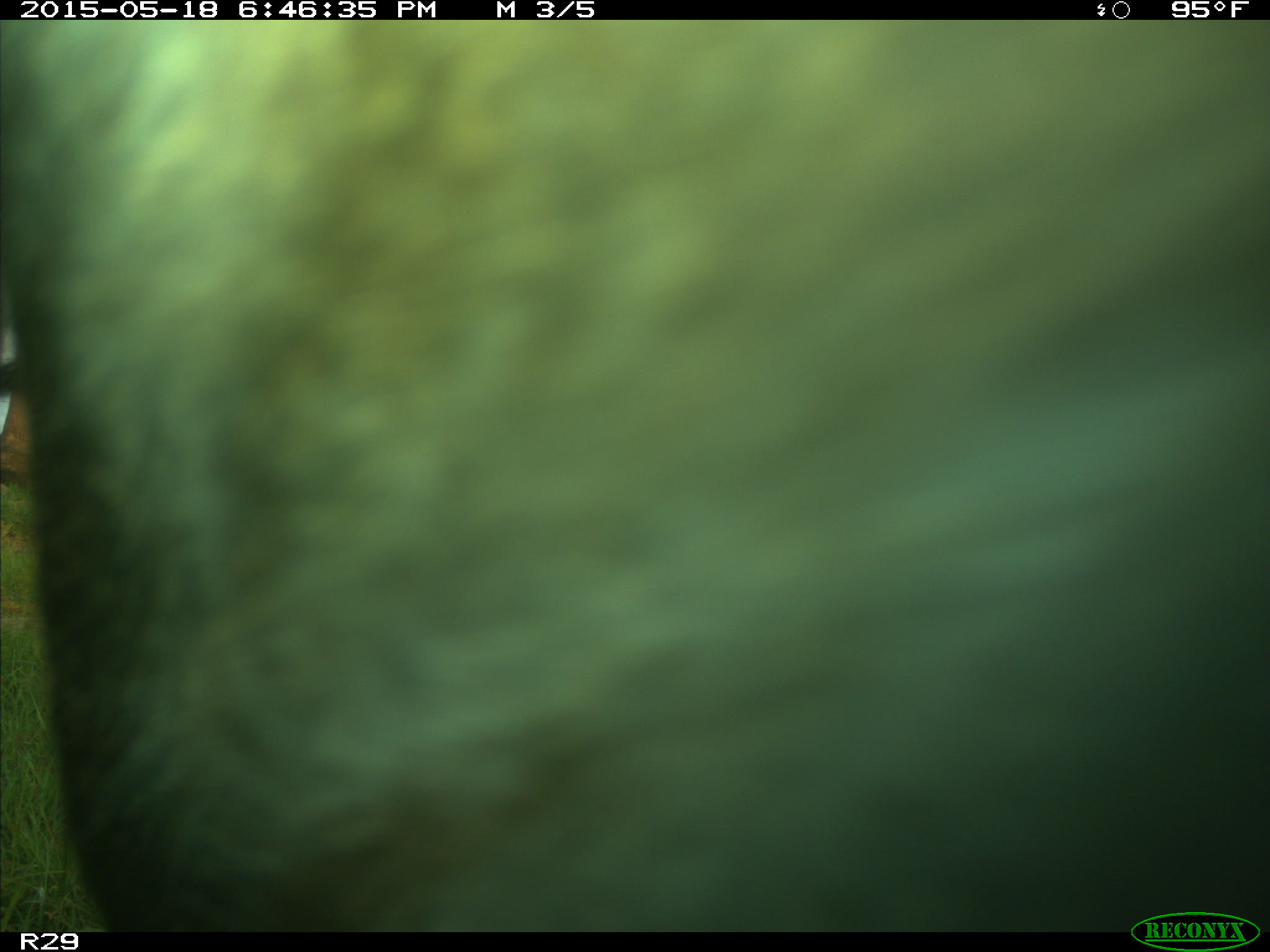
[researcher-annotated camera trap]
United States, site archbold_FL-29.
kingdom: Animalia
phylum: Chordata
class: Mammalia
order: Artiodactyla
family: Bovidae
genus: Bos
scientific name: Bos taurus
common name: domestic cow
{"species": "Bos taurus (domestic cow)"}